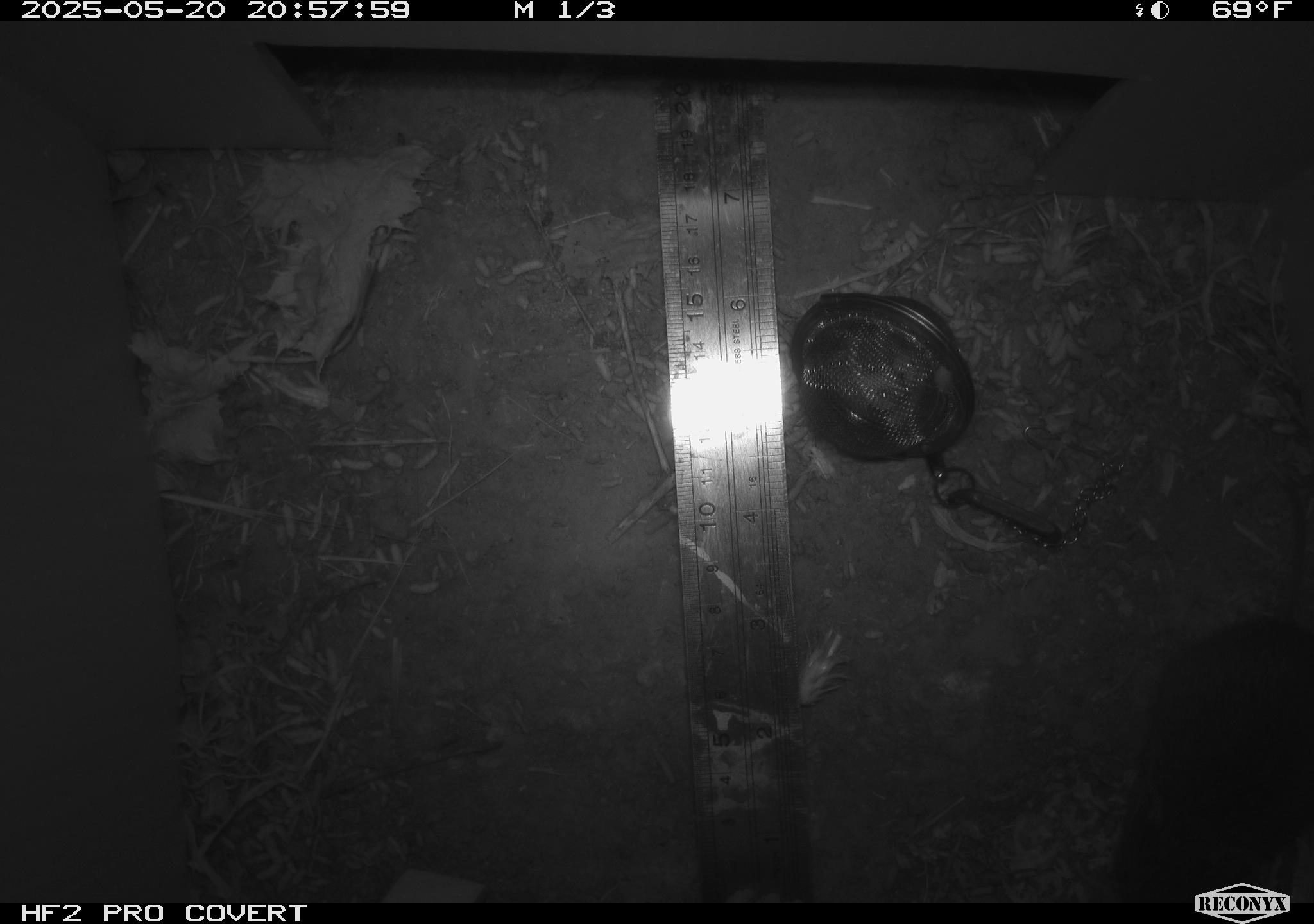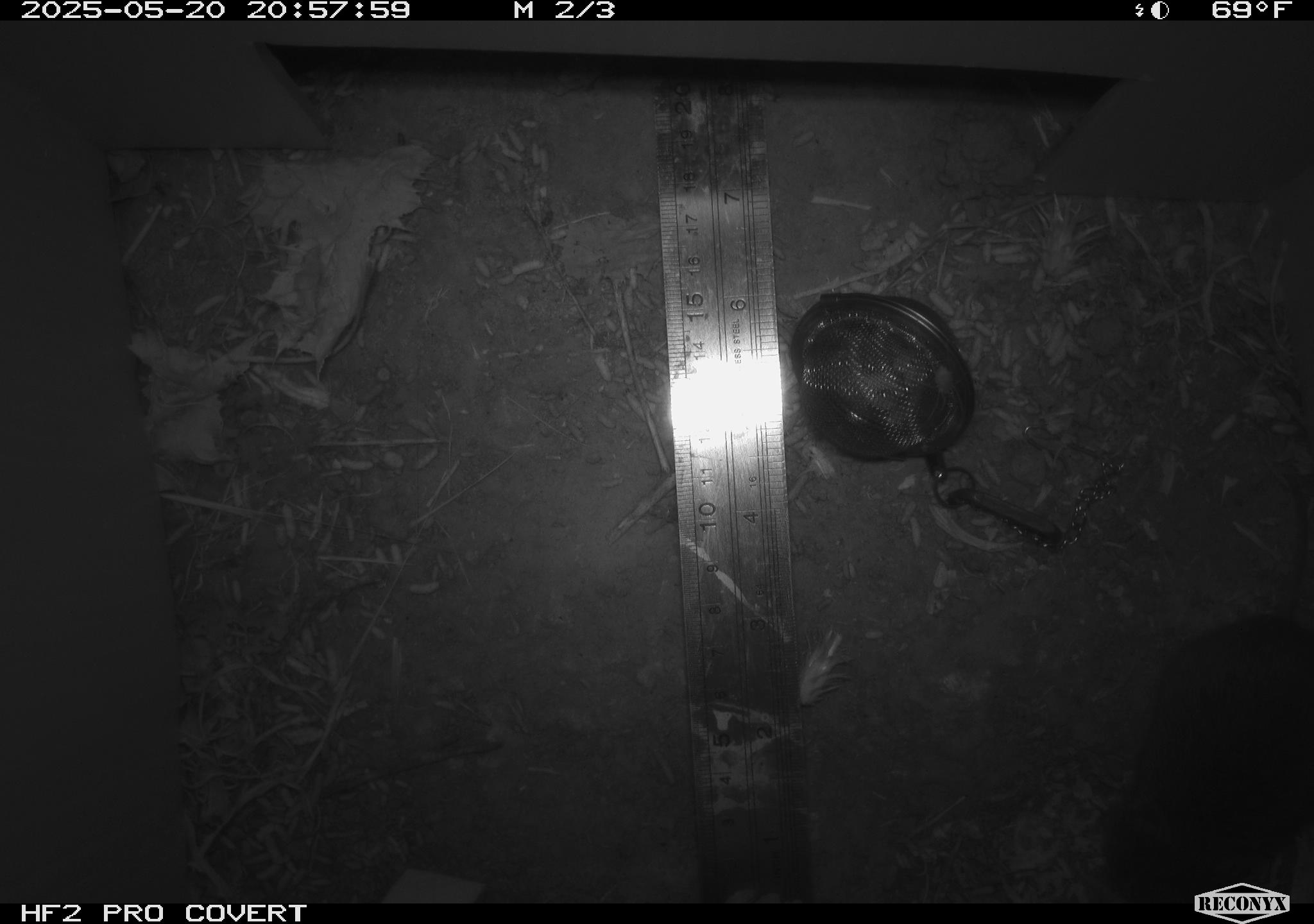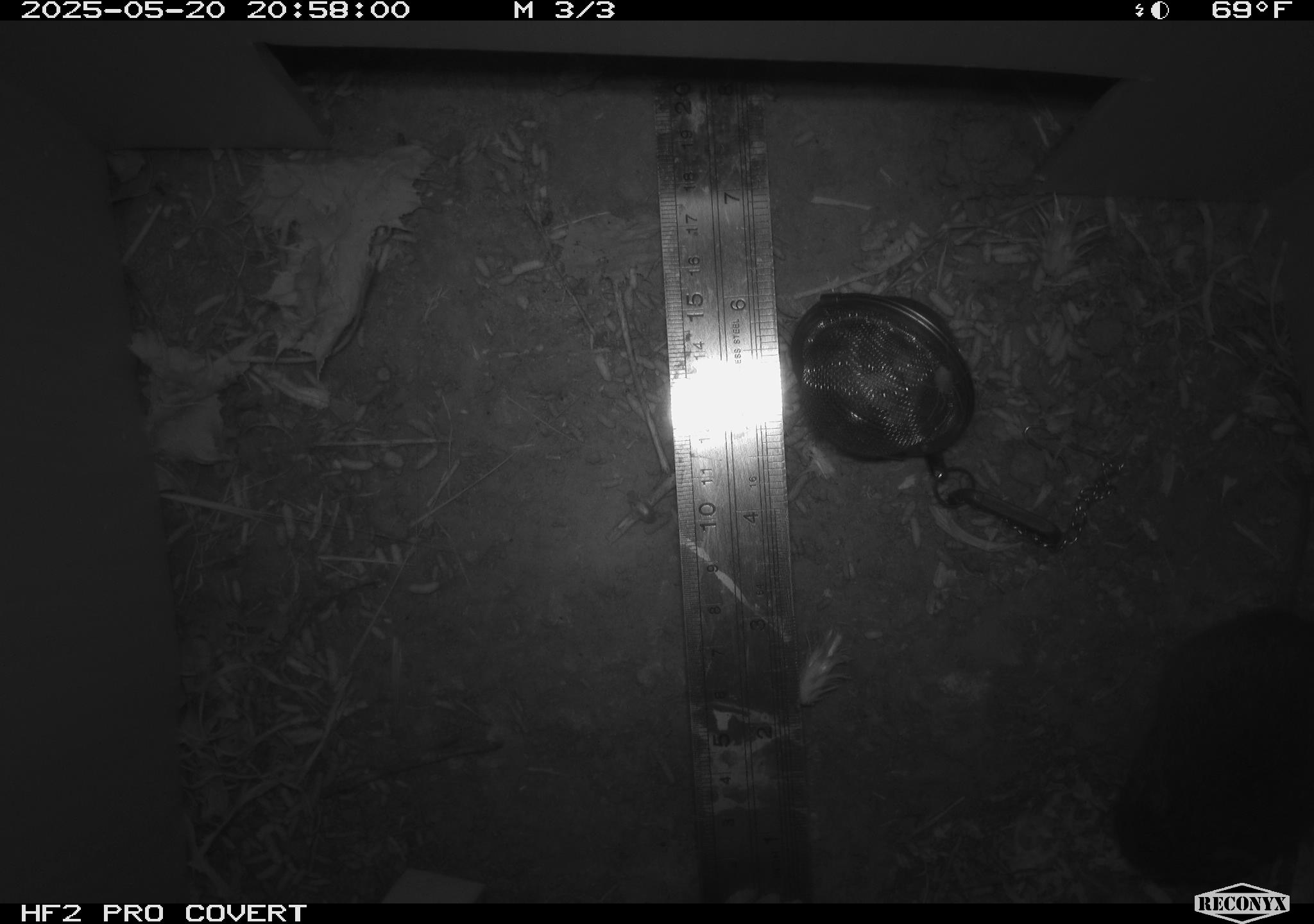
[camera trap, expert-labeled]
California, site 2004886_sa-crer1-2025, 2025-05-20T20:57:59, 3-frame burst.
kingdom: Animalia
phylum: Chordata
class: Mammalia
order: Rodentia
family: Cricetidae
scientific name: Arvicolinae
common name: voles, lemmings, and muskrats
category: arvicolinae subfamily